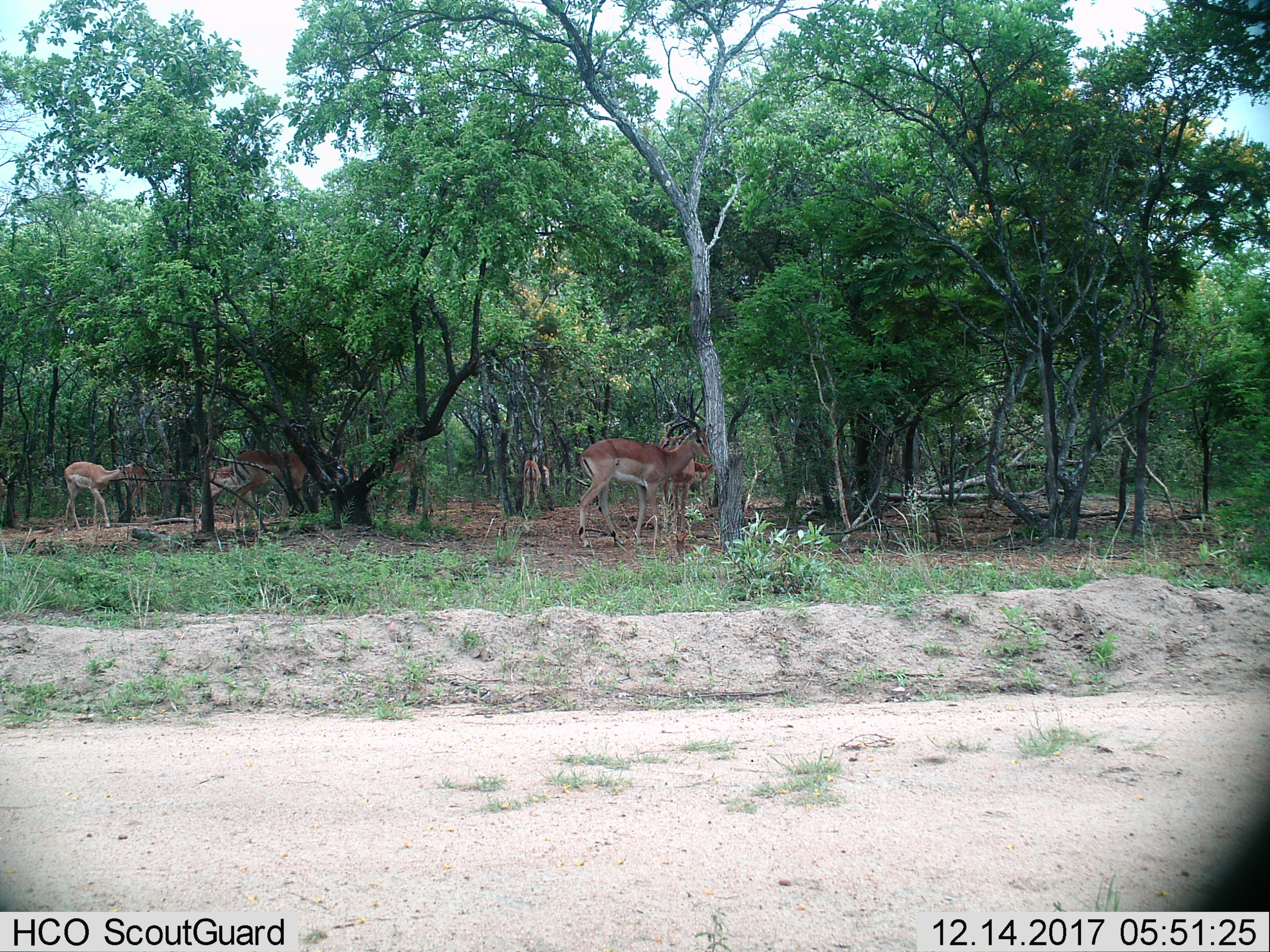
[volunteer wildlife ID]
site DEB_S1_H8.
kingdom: Animalia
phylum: Chordata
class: Mammalia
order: Artiodactyla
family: Bovidae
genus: Aepyceros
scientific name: Aepyceros melampus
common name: impala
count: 9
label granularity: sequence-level